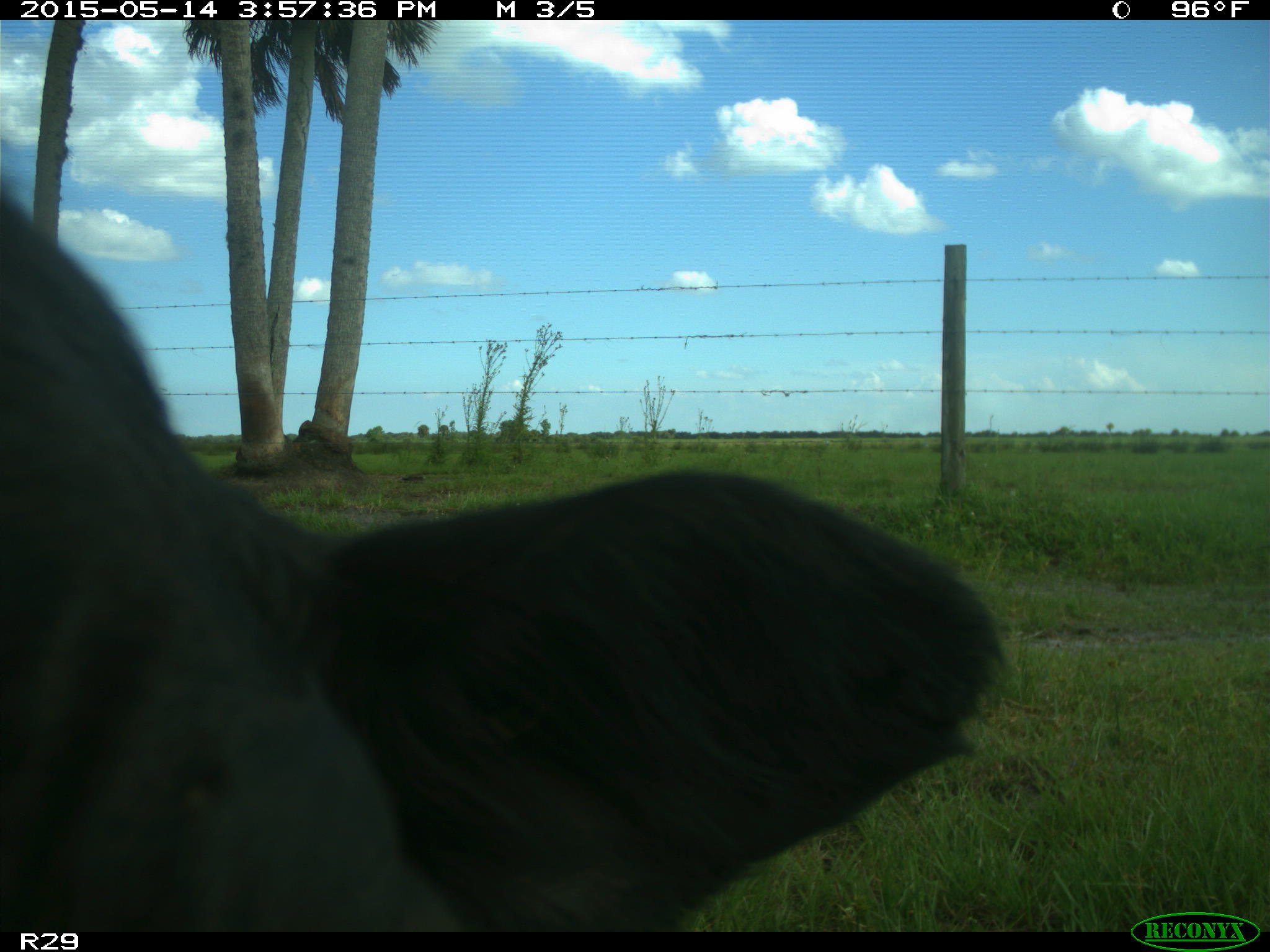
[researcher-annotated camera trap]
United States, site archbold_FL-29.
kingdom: Animalia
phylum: Chordata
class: Mammalia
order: Artiodactyla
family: Bovidae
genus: Bos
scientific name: Bos taurus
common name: domestic cow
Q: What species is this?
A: Bos taurus (domestic cow).